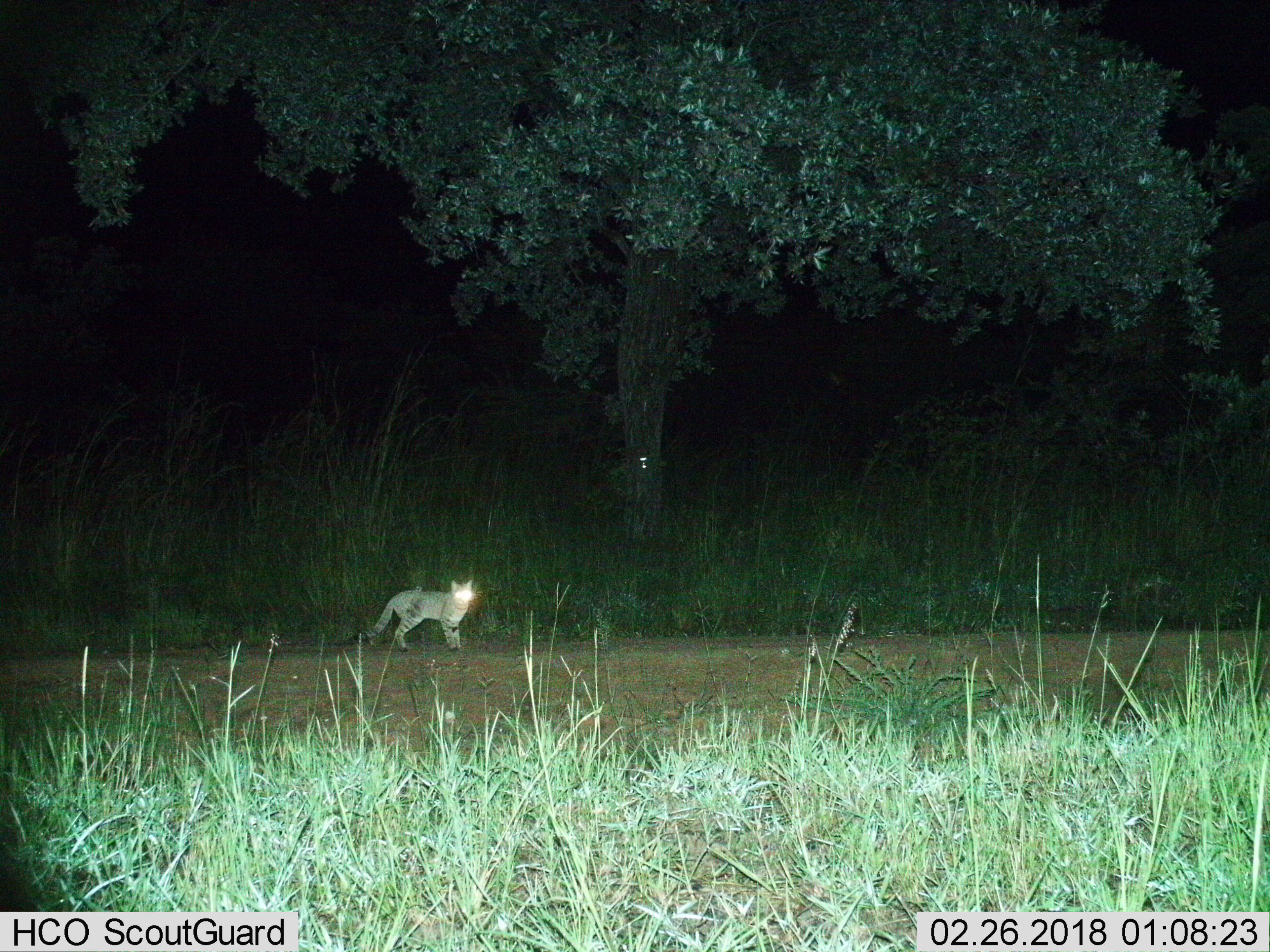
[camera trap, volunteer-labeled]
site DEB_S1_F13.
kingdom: Animalia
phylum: Chordata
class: Mammalia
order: Carnivora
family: Felidae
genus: Felis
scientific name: Felis lybica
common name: african wild cat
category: africanwildcat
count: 1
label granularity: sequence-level